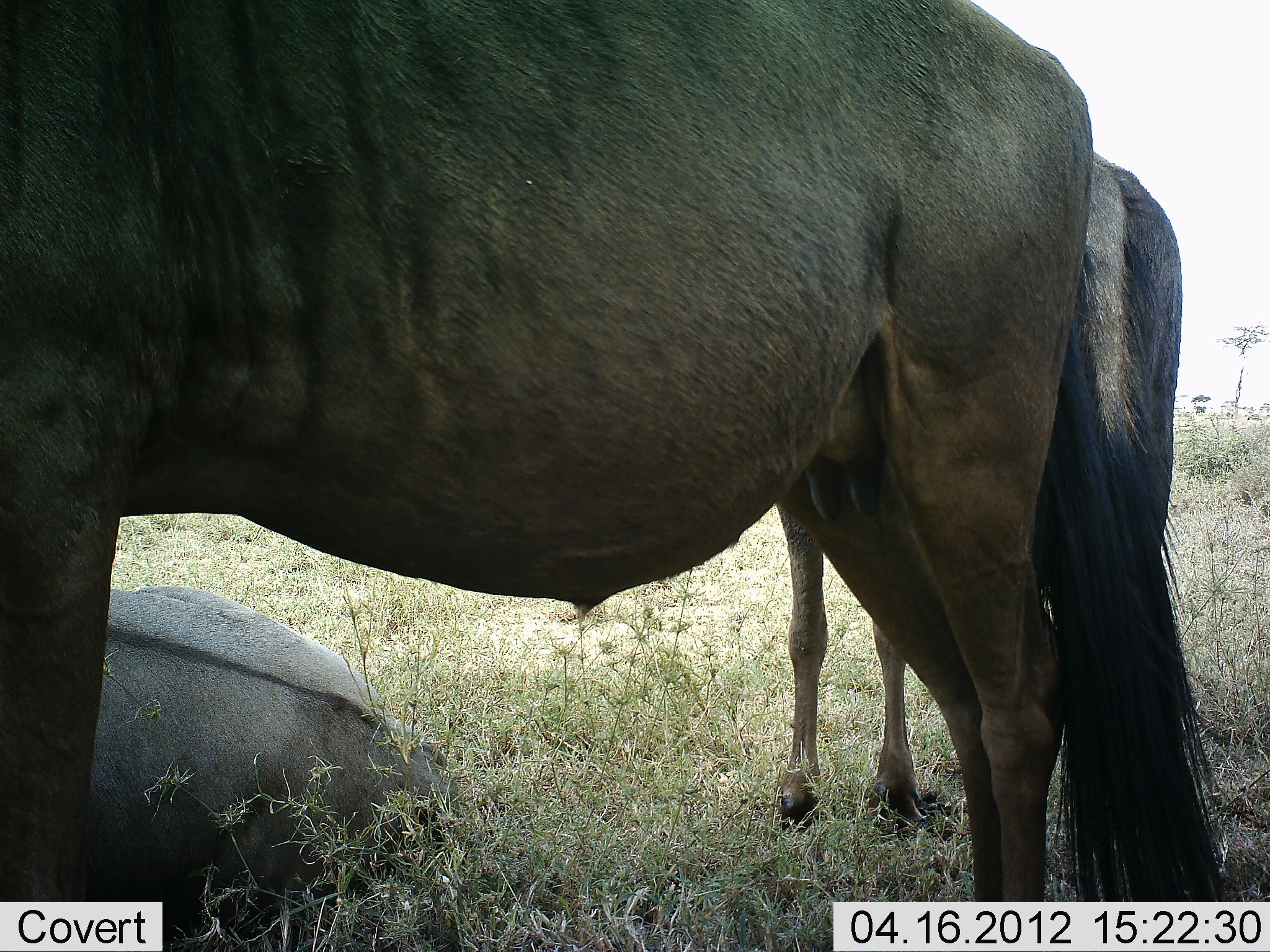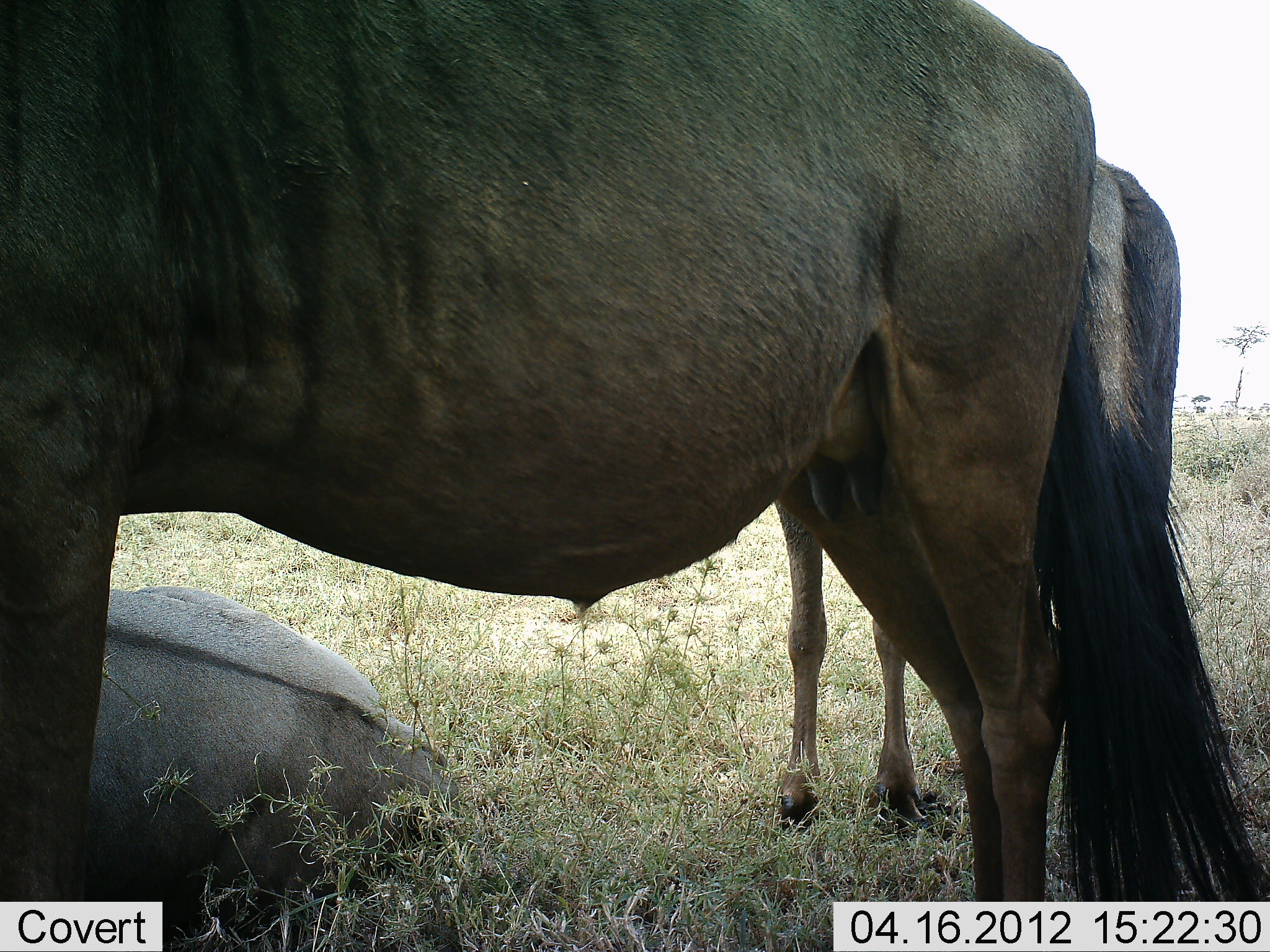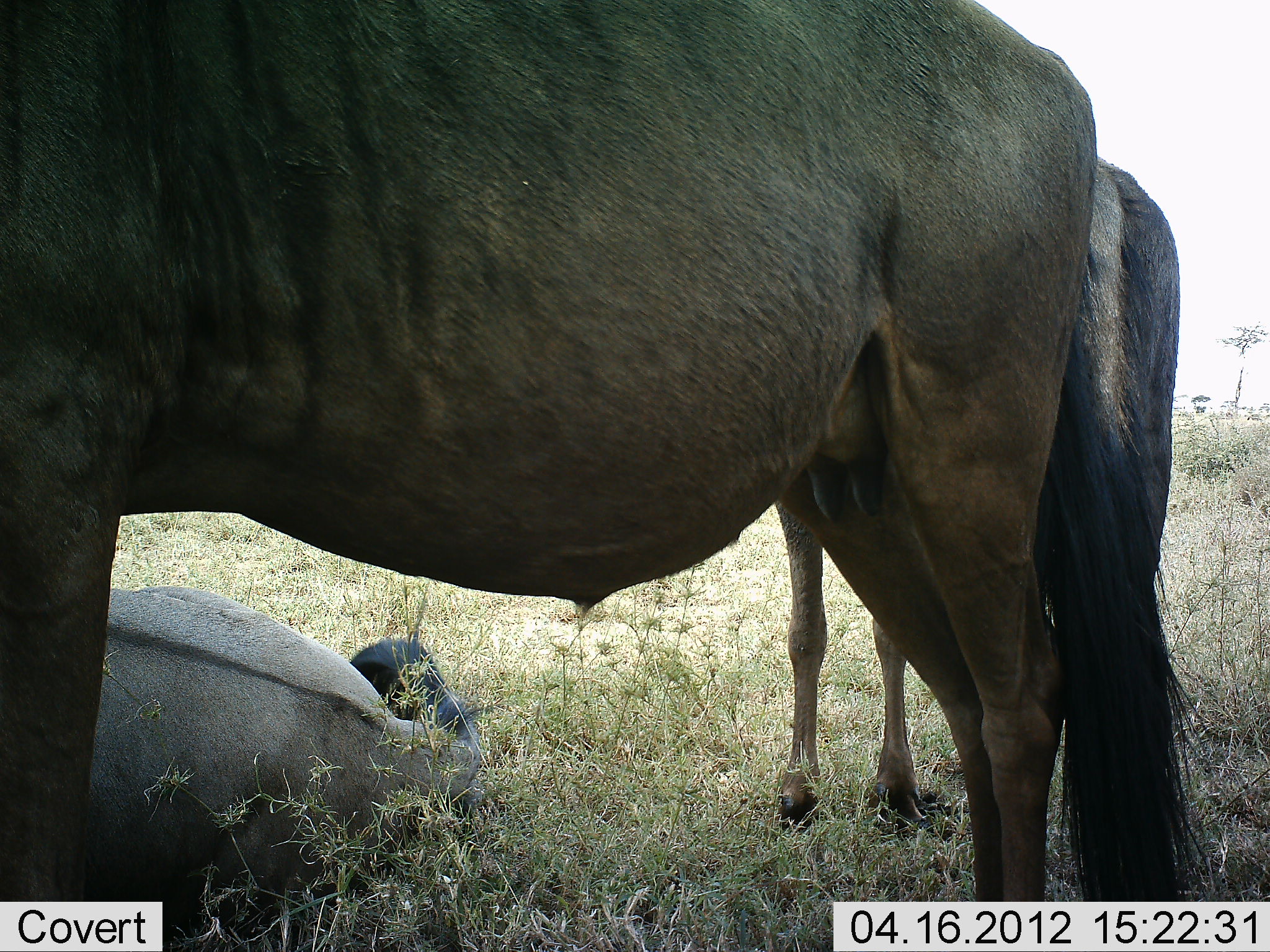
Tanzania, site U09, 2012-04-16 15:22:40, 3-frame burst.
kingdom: Animalia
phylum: Chordata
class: Mammalia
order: Artiodactyla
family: Bovidae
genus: Connochaetes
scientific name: Connochaetes taurinus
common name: blue wildebeest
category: wildebeest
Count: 3.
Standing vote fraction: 89%.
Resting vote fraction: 94%.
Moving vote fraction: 0%.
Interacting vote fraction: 6%.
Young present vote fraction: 0%.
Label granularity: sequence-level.